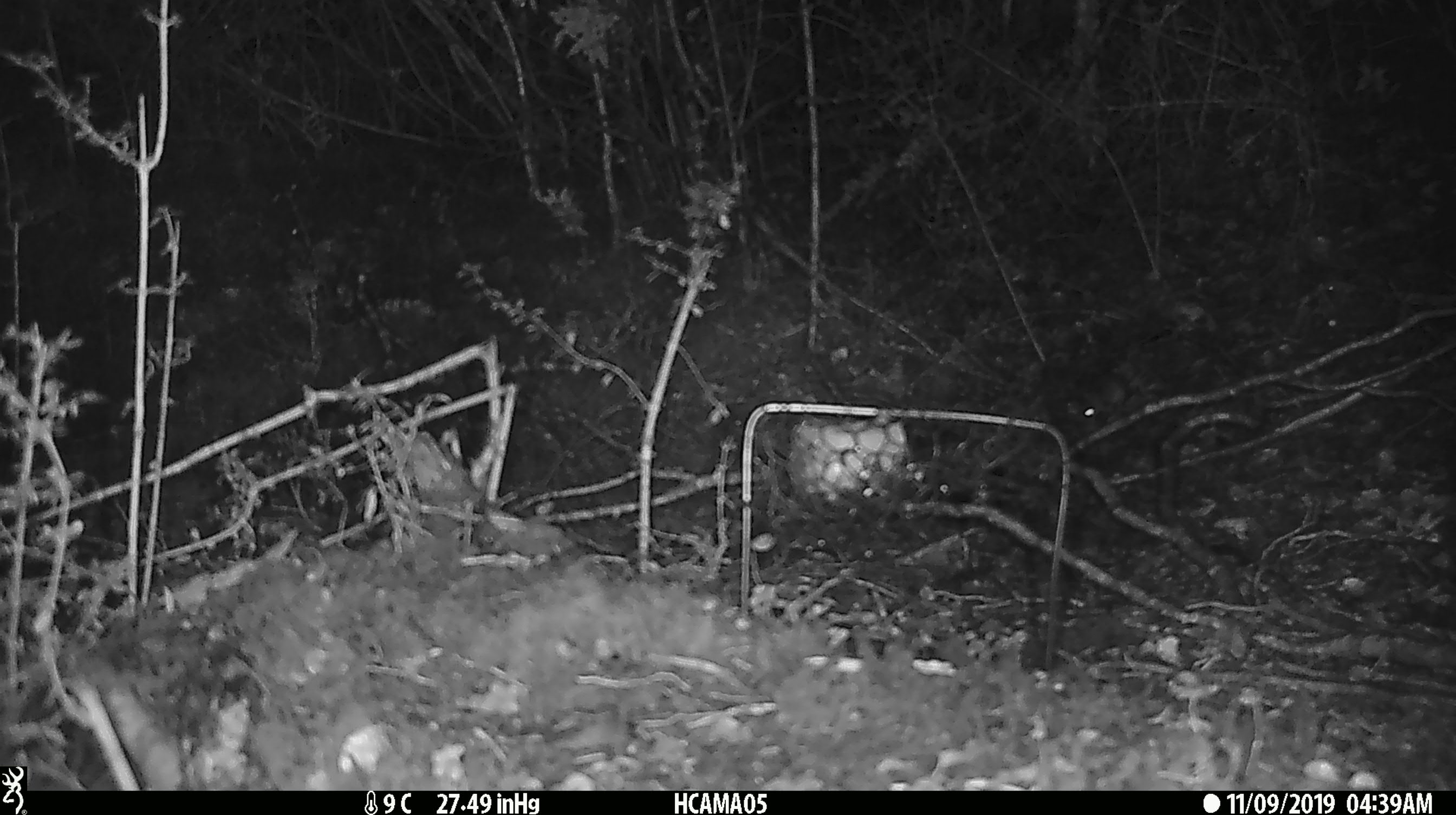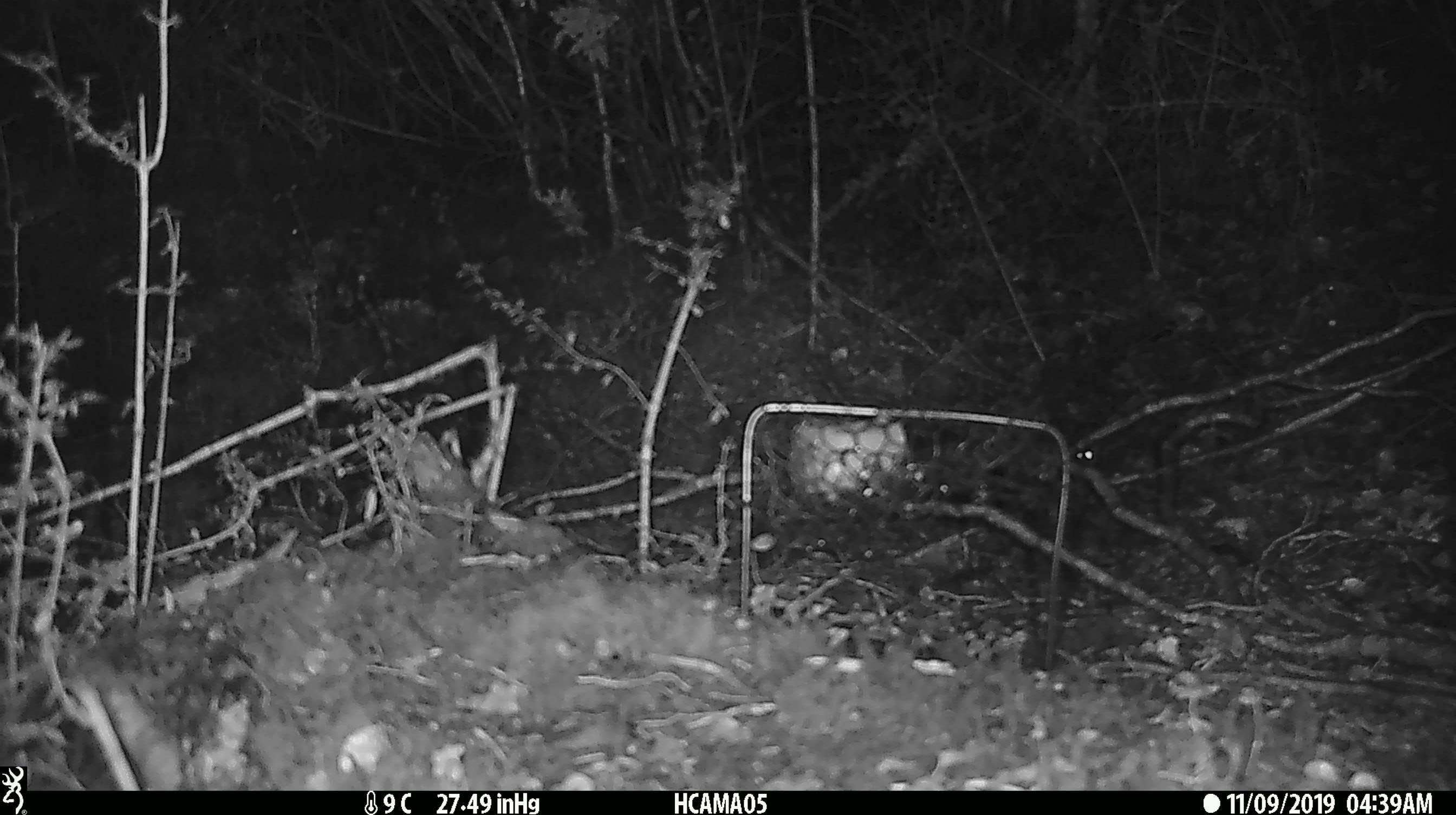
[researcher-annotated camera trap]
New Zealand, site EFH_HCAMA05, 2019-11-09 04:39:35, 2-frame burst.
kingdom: Animalia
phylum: Chordata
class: Mammalia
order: Rodentia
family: Muridae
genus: Mus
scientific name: Mus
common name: mouse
Mouse (Mus).